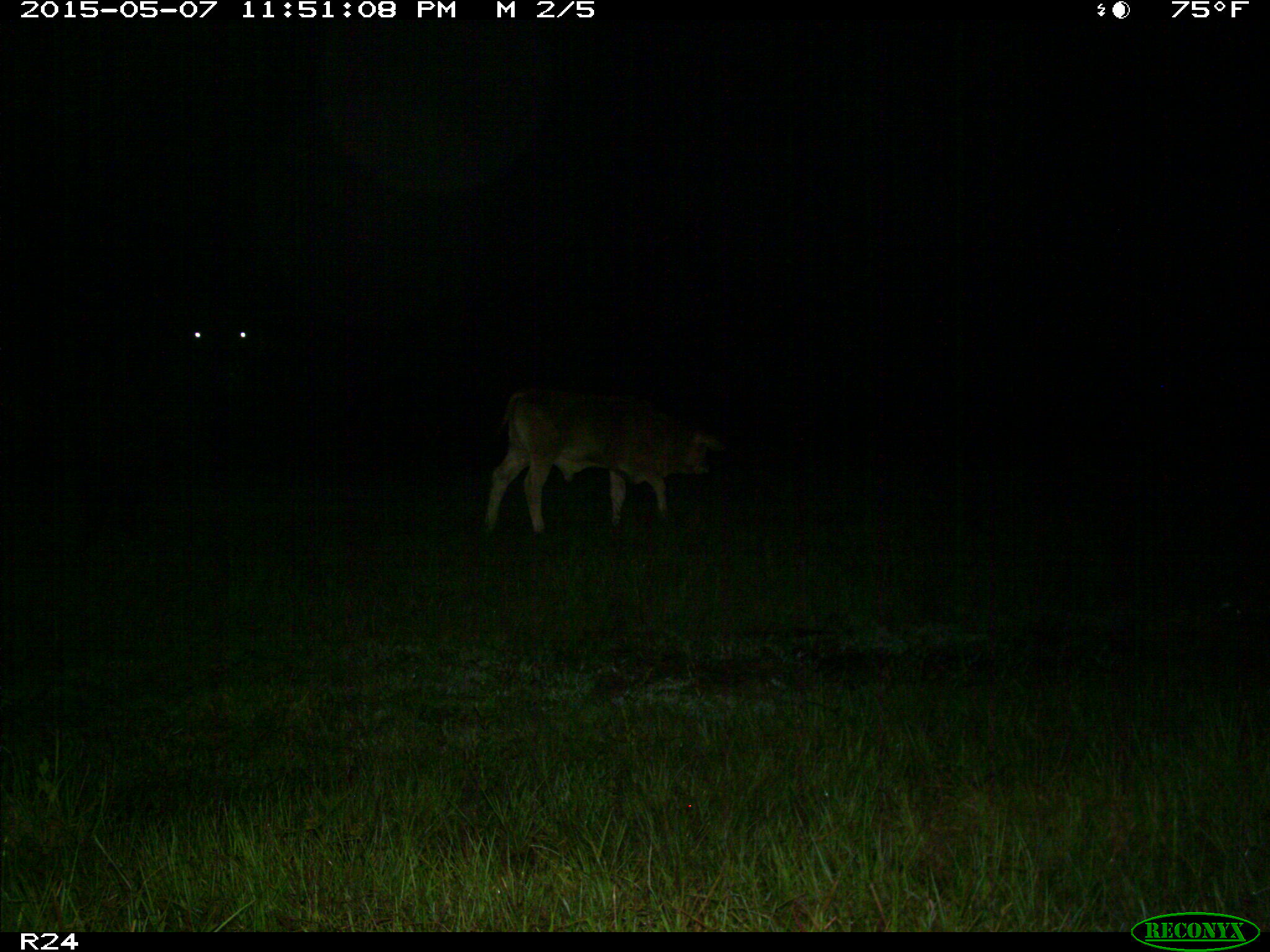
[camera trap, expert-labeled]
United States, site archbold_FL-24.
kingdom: Animalia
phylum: Chordata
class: Mammalia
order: Artiodactyla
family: Bovidae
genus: Bos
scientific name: Bos taurus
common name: domestic cow